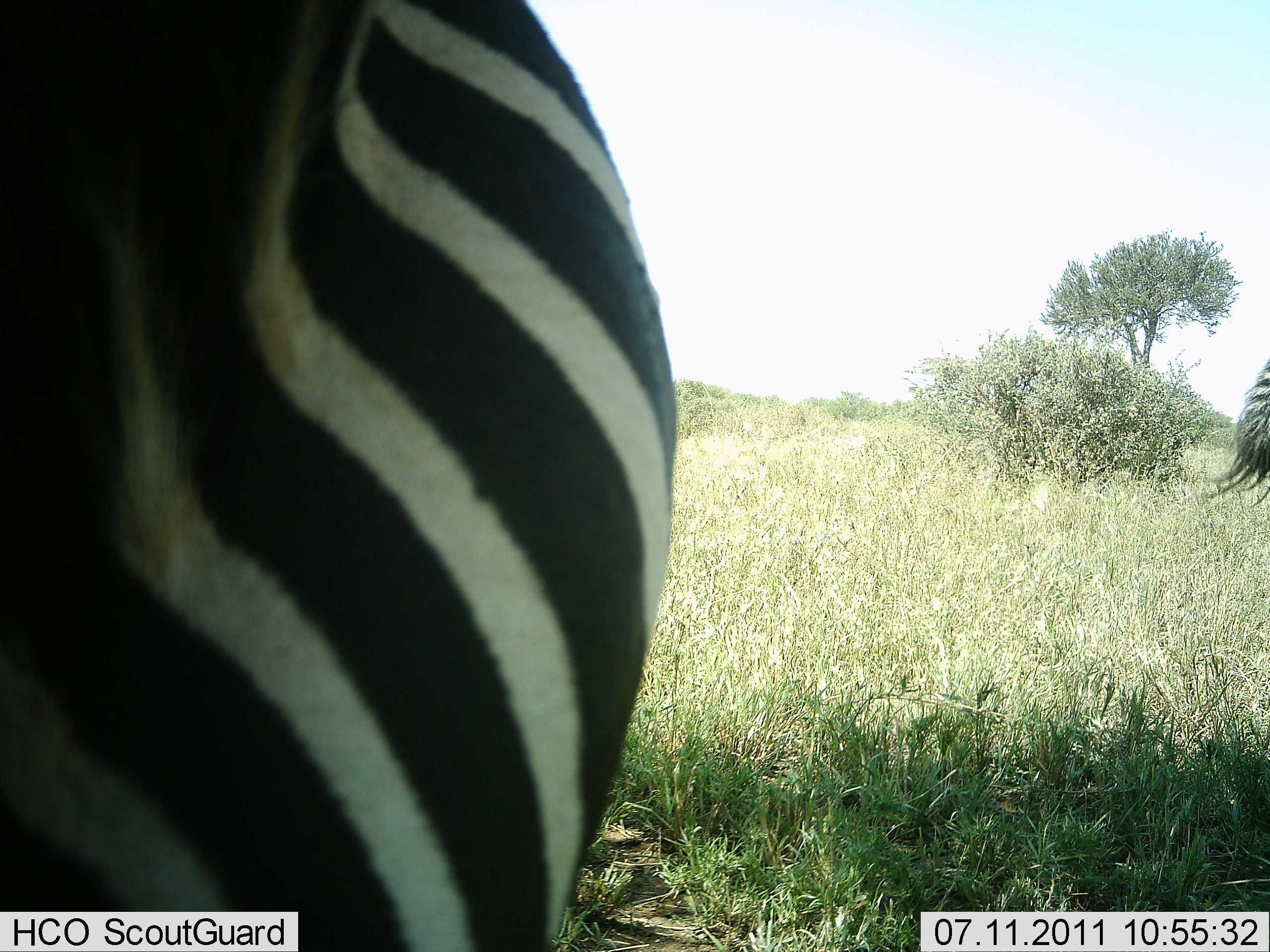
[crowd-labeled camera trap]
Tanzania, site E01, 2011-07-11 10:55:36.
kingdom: Animalia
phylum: Chordata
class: Mammalia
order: Perissodactyla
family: Equidae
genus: Equus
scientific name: Equus quagga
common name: plains zebra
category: zebra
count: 2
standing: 92%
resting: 0%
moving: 8%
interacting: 0%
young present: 0%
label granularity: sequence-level